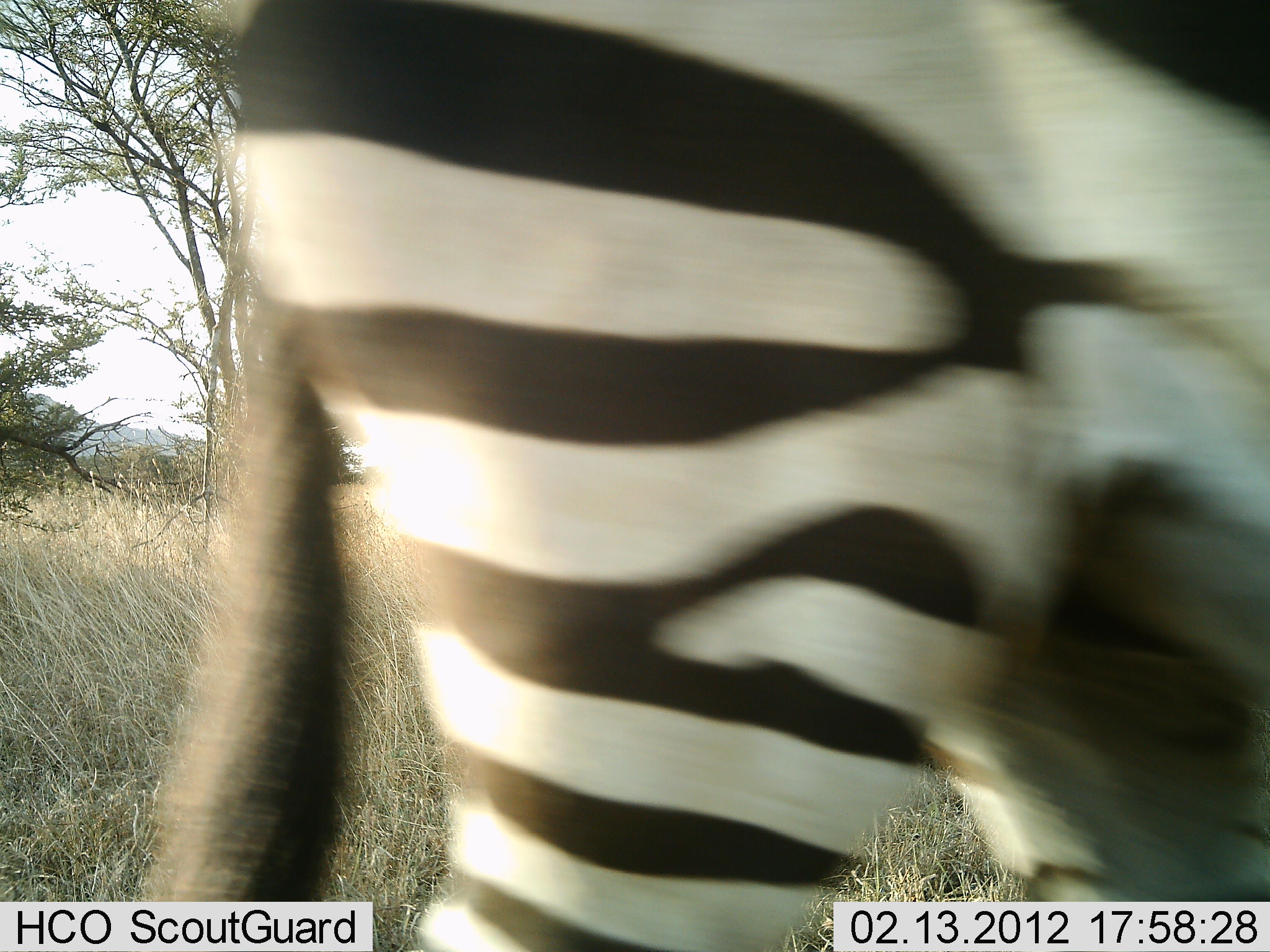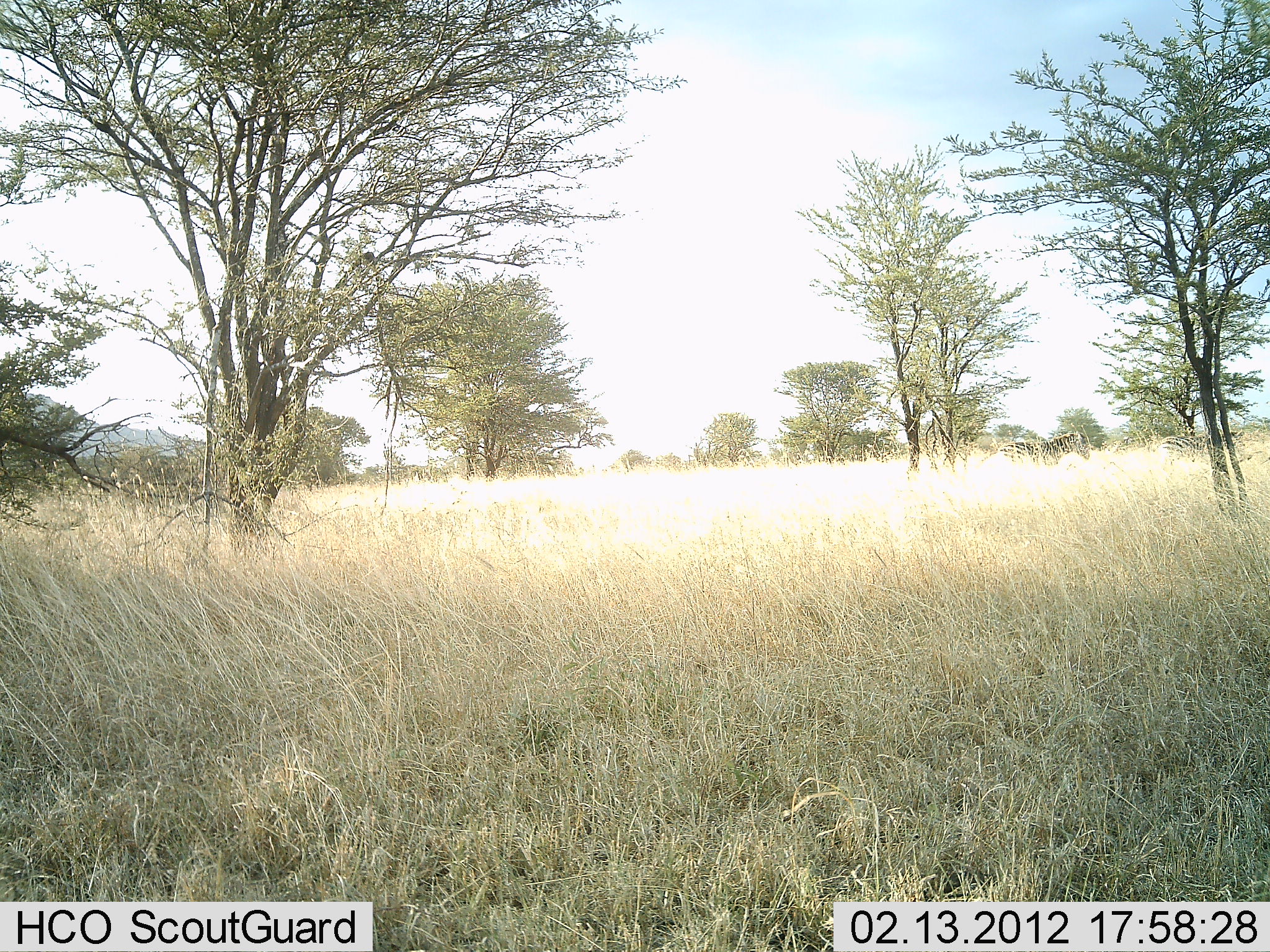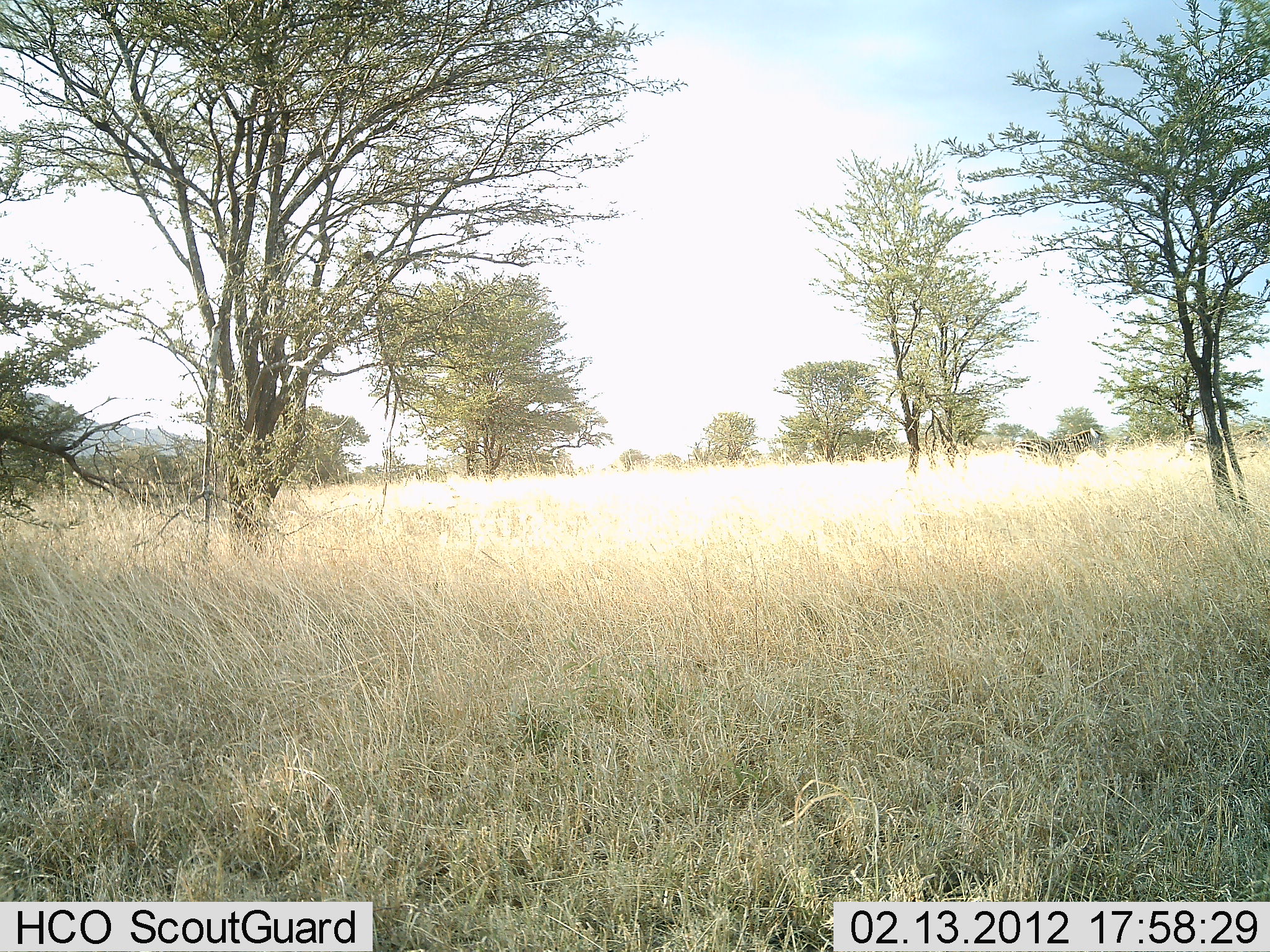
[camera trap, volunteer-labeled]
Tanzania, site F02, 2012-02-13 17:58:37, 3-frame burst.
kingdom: Animalia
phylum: Chordata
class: Mammalia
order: Perissodactyla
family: Equidae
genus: Equus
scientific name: Equus quagga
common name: plains zebra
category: zebra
Zebra (plains zebra) (Equus quagga), count 1. Behavior (volunteer vote fractions): standing 13%, resting 0%, moving 96%, interacting 0%. Young present (vote fraction): 0%. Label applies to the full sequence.